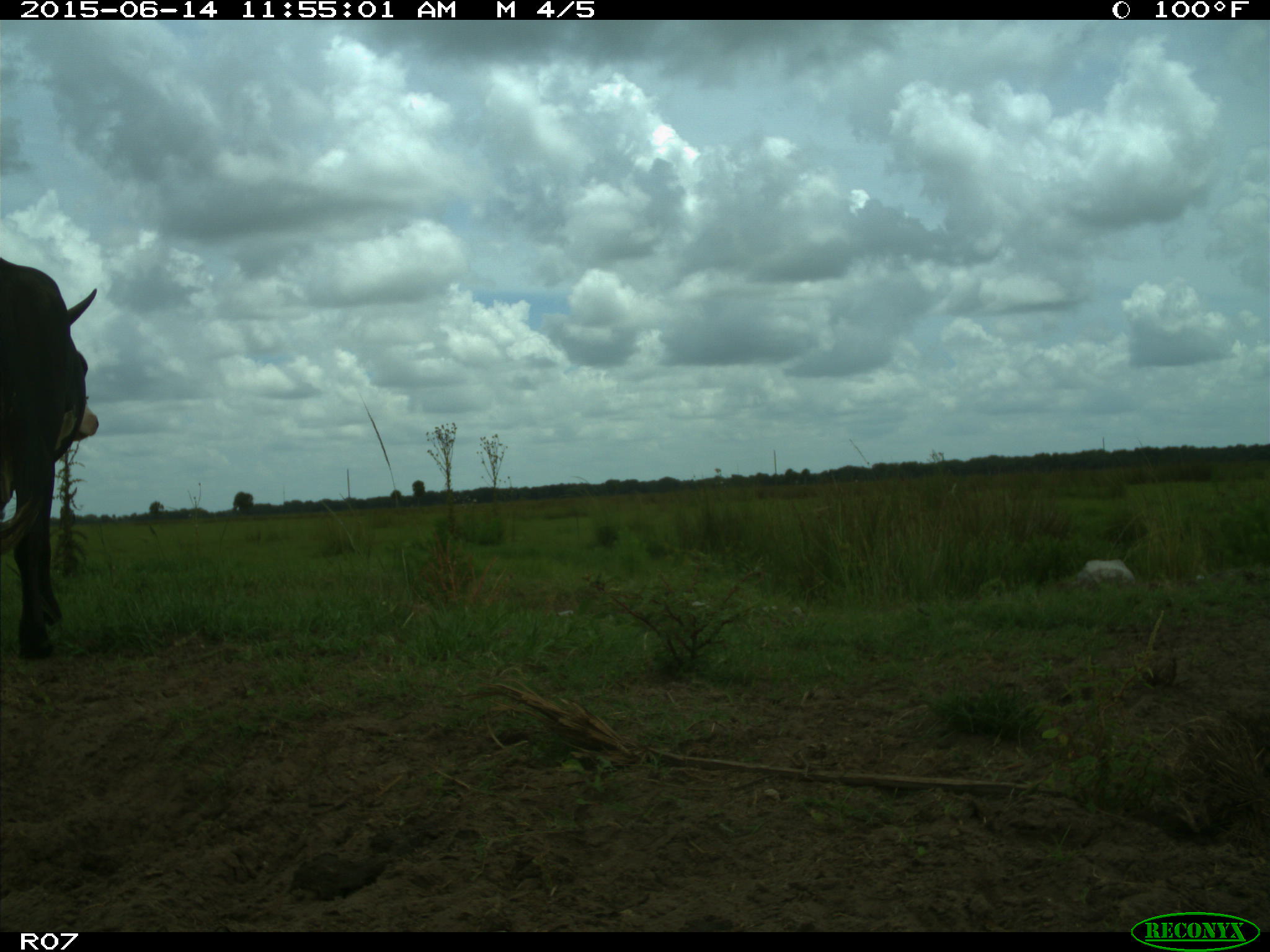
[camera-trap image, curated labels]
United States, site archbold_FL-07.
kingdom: Animalia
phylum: Chordata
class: Mammalia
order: Artiodactyla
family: Bovidae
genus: Bos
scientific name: Bos taurus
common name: domestic cow